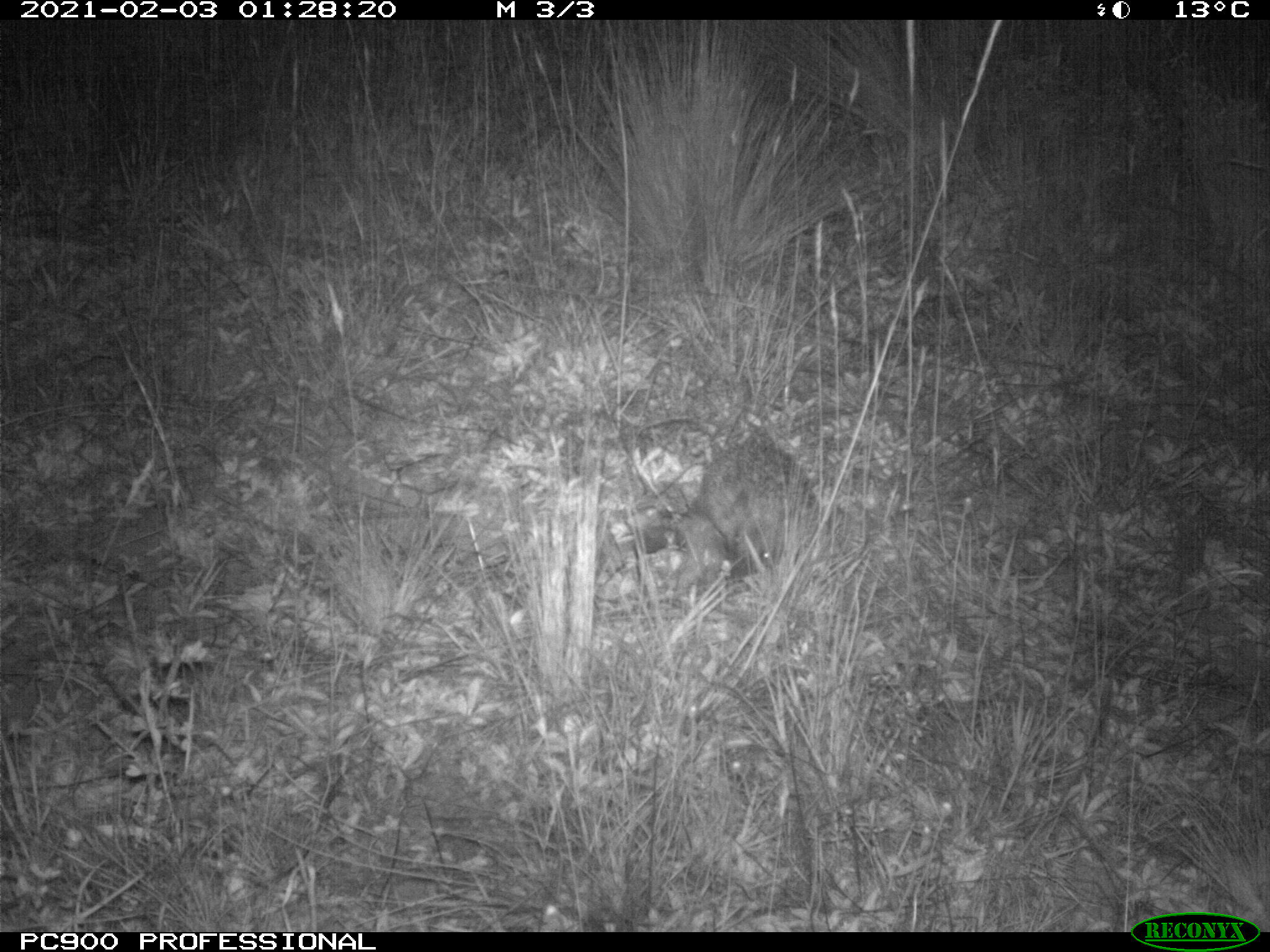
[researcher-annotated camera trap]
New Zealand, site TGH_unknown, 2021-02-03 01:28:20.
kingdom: Animalia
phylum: Chordata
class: Mammalia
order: Eulipotyphla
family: Erinaceidae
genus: Erinaceus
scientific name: Erinaceus europaeus europaeus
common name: european hedgehog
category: hedgehog